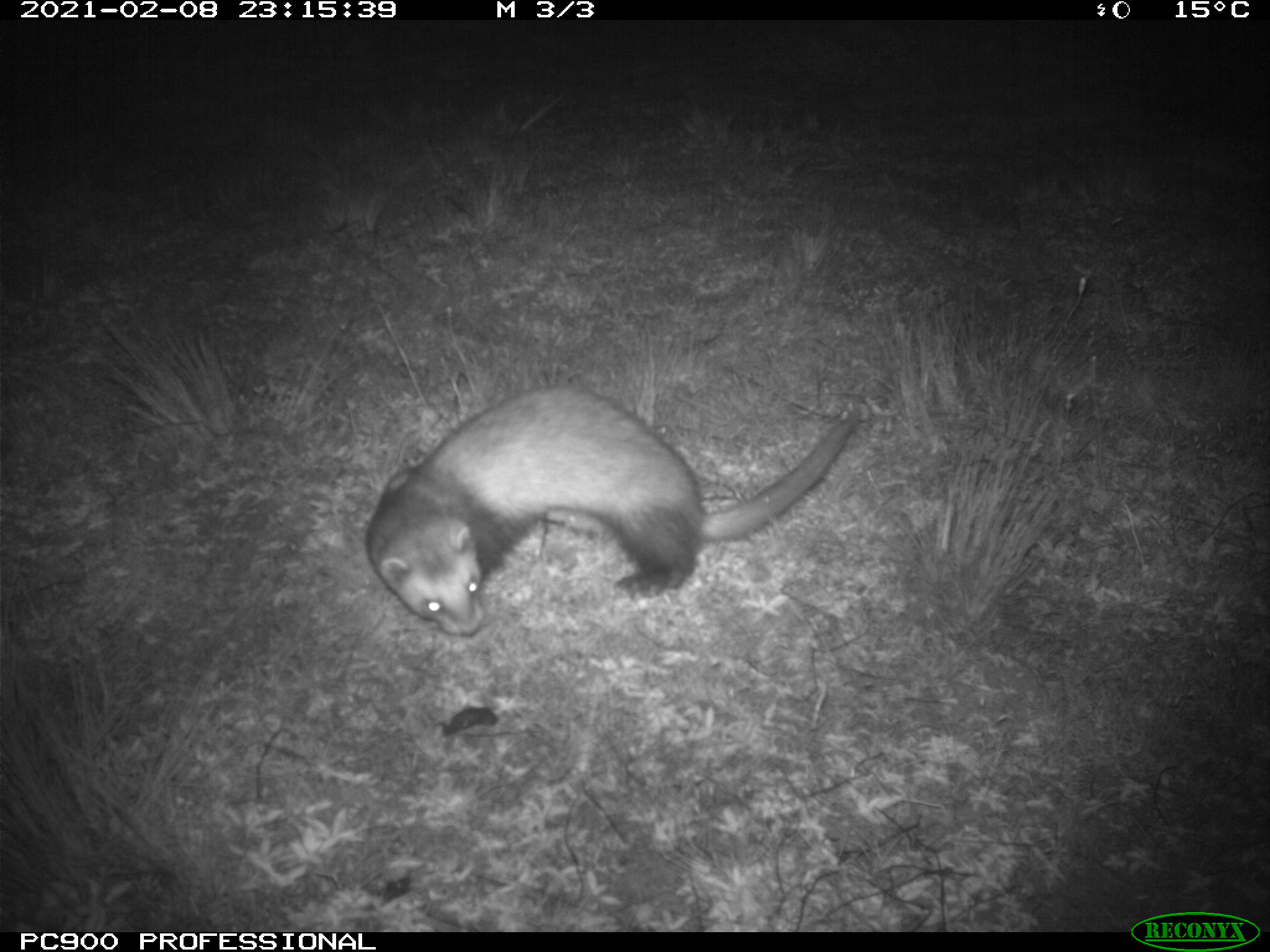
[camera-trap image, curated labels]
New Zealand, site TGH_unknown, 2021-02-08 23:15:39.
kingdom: Animalia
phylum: Chordata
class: Mammalia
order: Carnivora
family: Mustelidae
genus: Mustela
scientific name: Mustela furo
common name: ferret